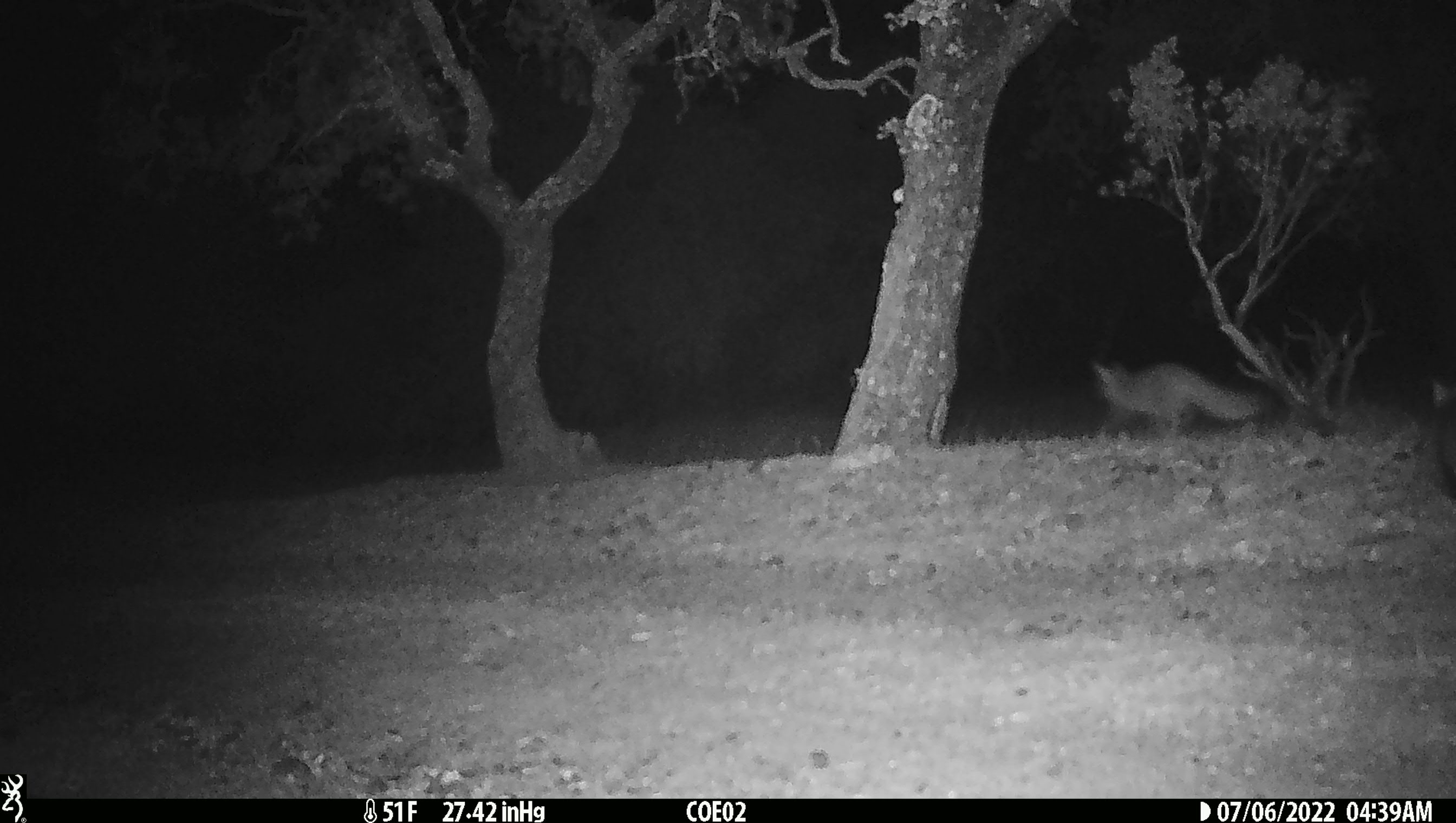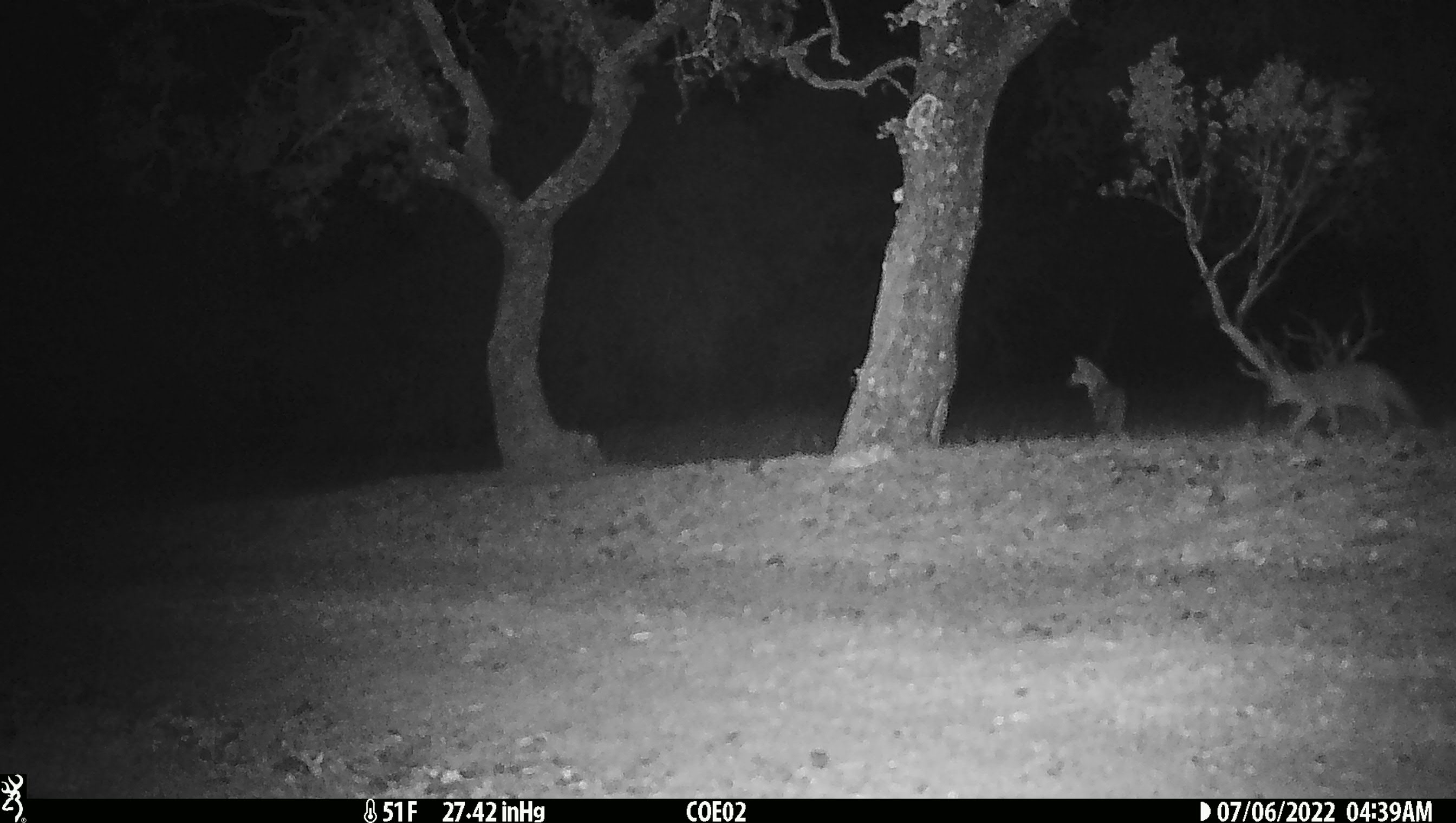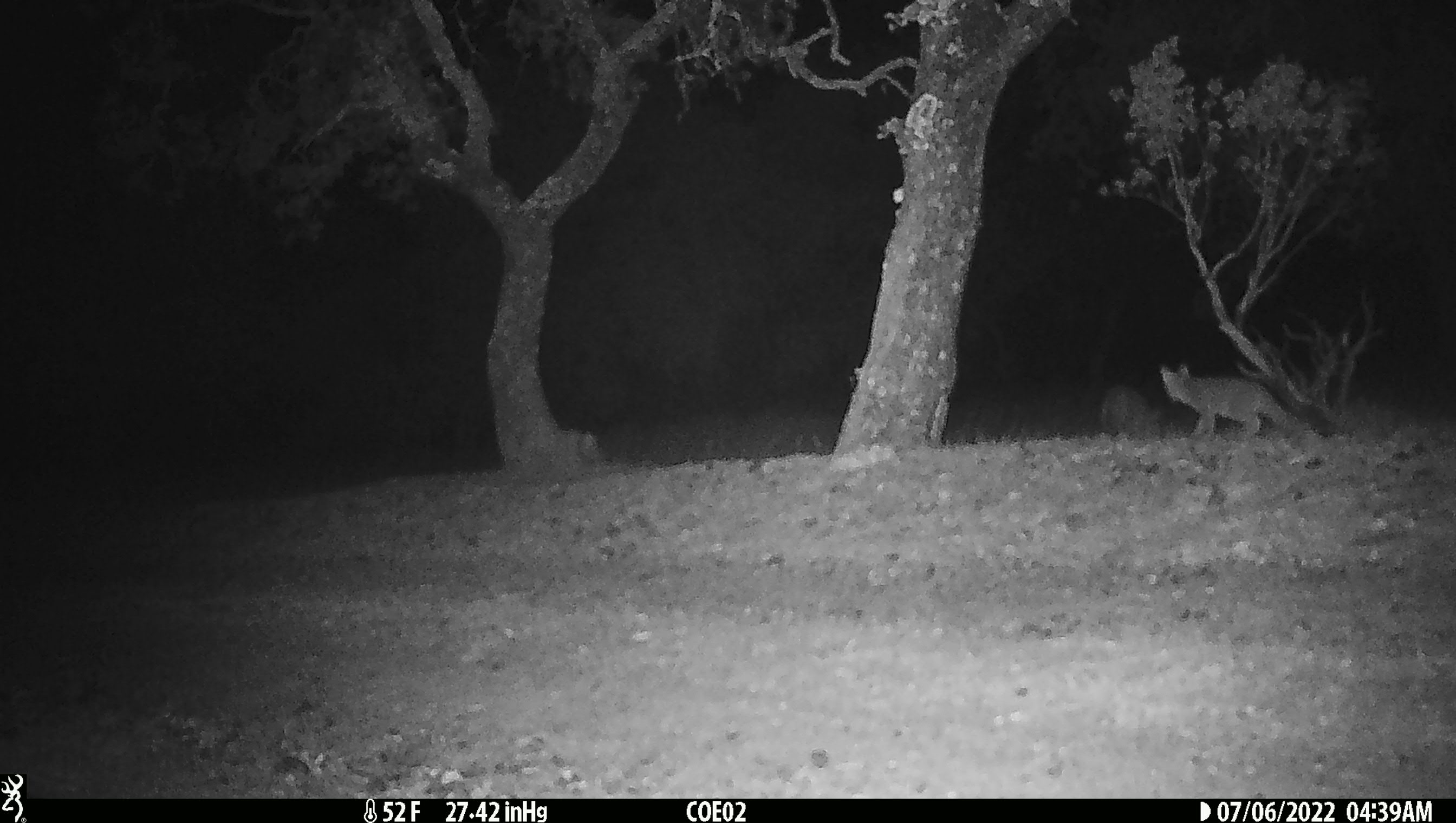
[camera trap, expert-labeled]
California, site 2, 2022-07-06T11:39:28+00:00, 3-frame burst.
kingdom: Animalia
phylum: Chordata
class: Mammalia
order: Carnivora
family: Canidae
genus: Urocyon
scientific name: Urocyon cinereoargenteus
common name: gray fox